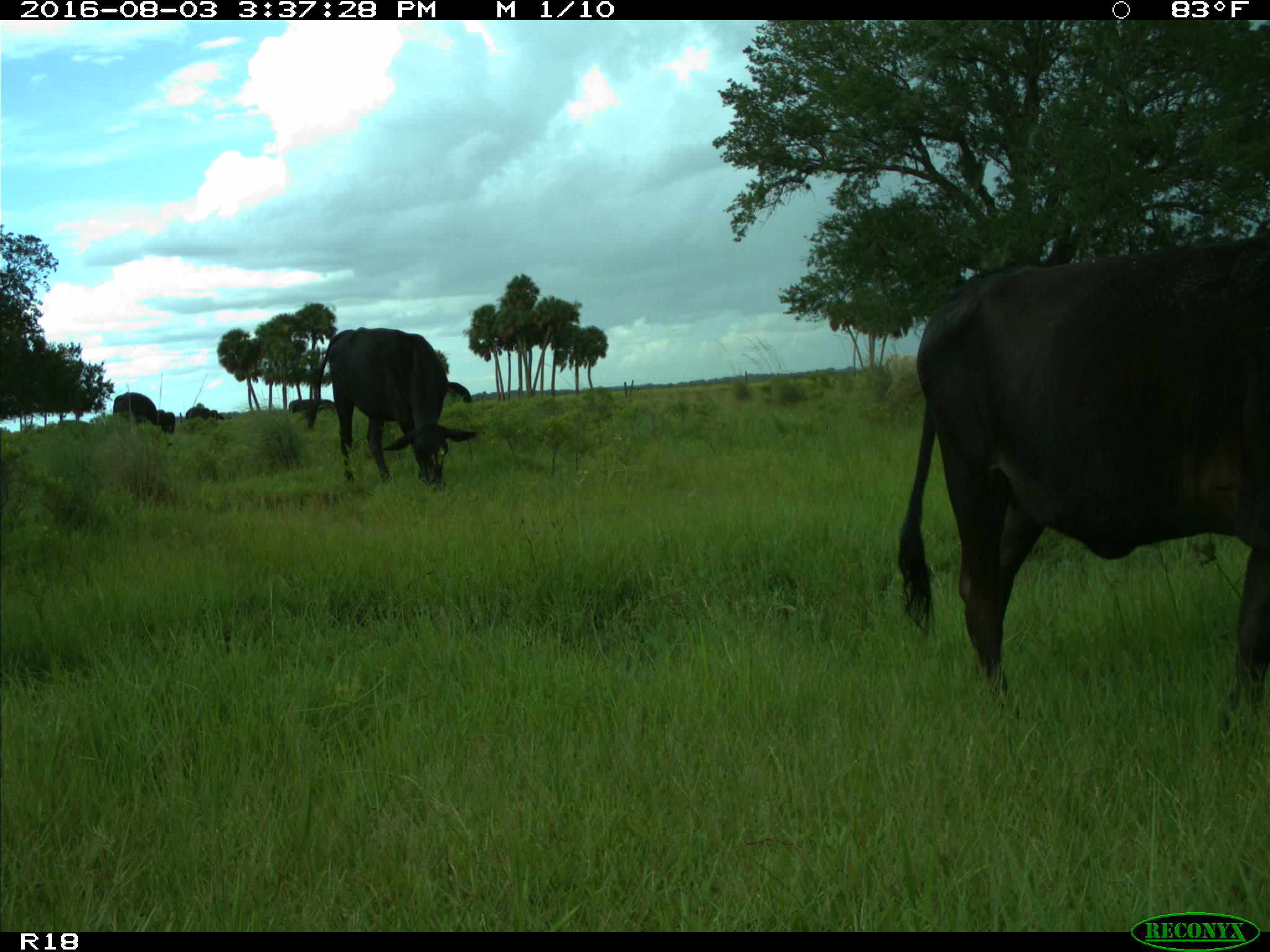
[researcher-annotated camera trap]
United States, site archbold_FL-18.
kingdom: Animalia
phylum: Chordata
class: Mammalia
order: Artiodactyla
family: Bovidae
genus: Bos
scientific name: Bos taurus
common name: domestic cow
Bos taurus (domestic cow).